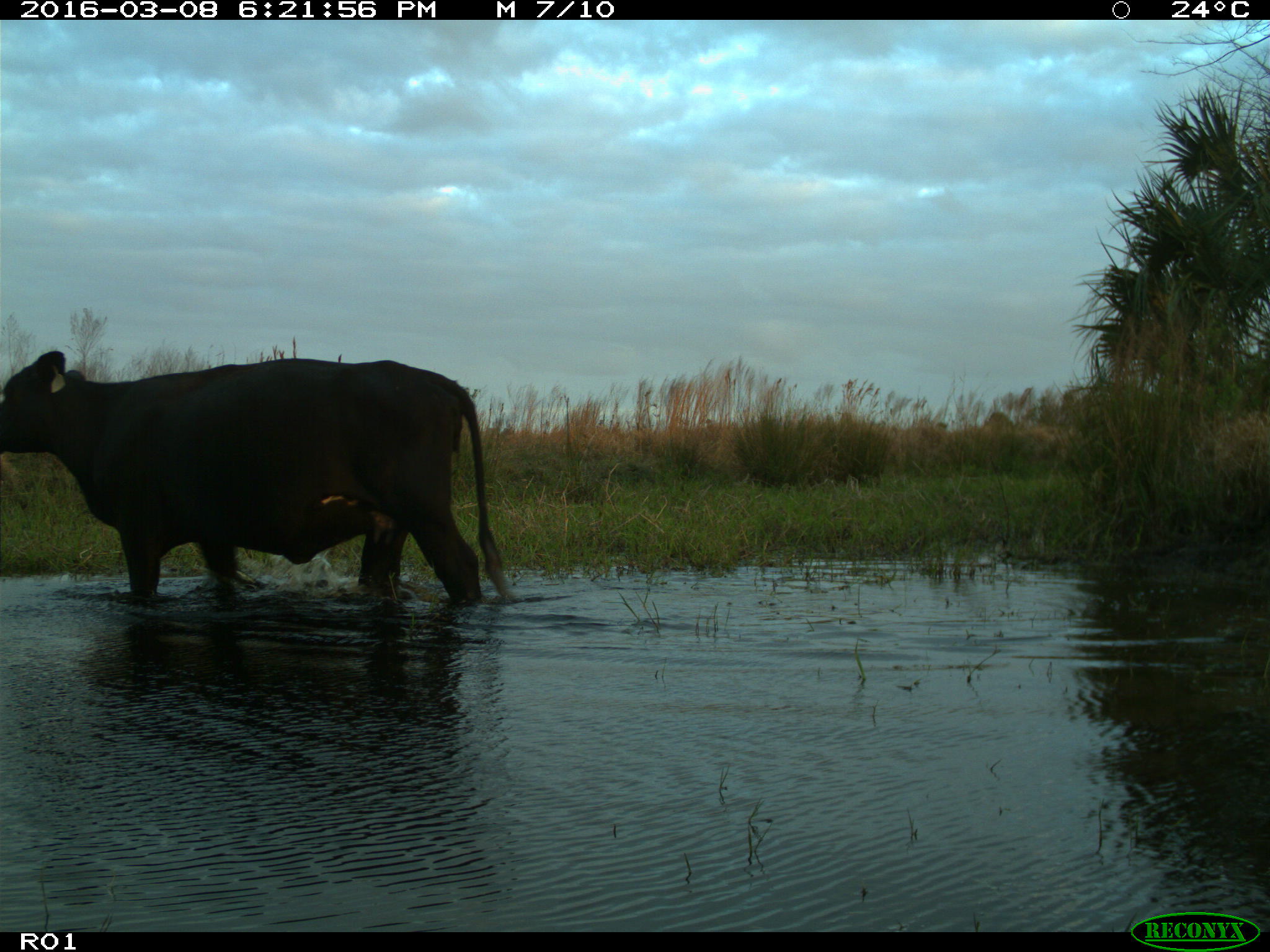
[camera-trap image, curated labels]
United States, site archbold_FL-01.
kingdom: Animalia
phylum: Chordata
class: Mammalia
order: Artiodactyla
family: Bovidae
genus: Bos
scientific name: Bos taurus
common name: domestic cow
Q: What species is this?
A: Bos taurus (domestic cow).